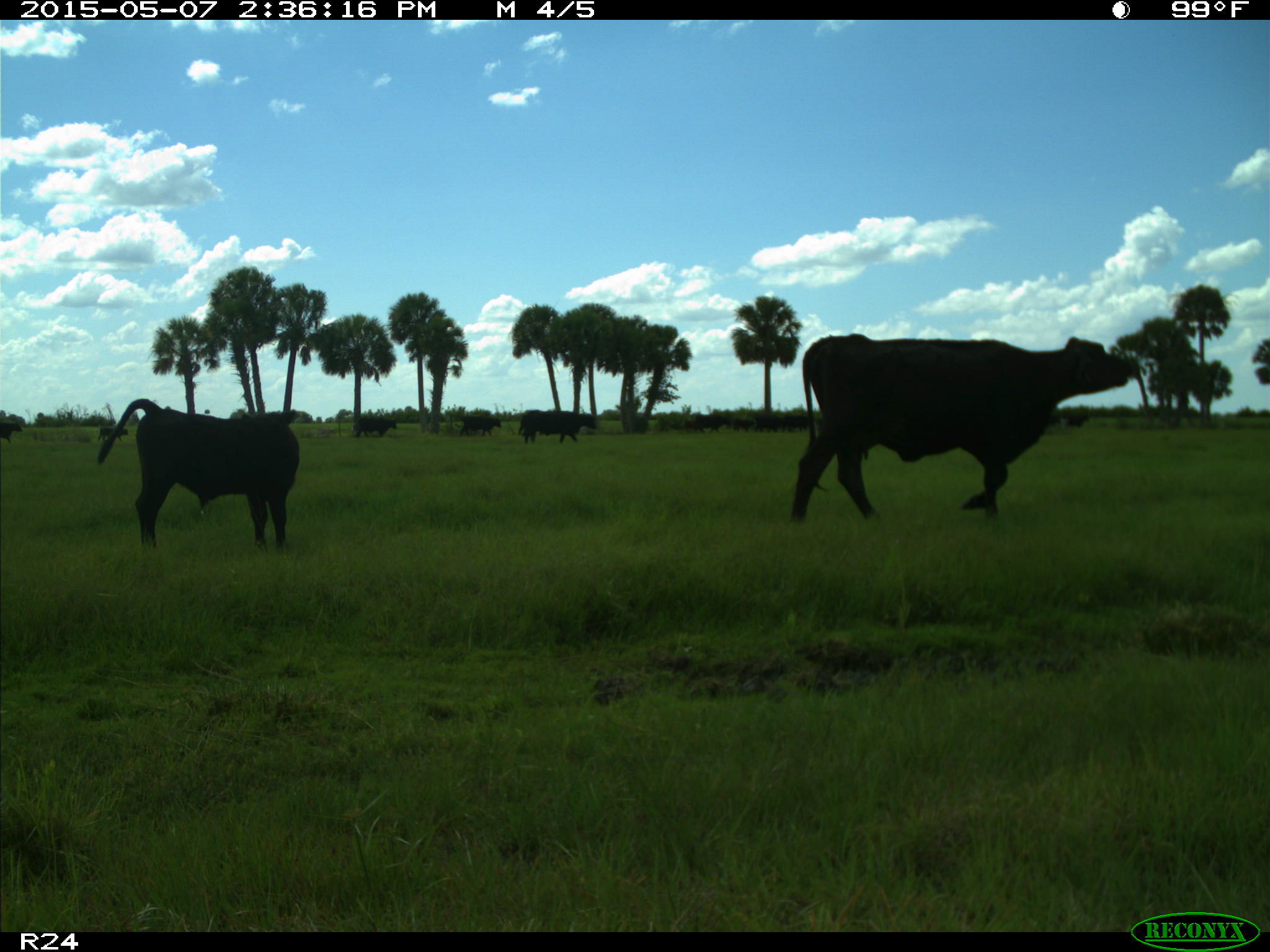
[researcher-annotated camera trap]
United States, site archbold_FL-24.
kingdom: Animalia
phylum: Chordata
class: Mammalia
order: Artiodactyla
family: Bovidae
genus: Bos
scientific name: Bos taurus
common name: domestic cow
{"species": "Bos taurus (domestic cow)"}